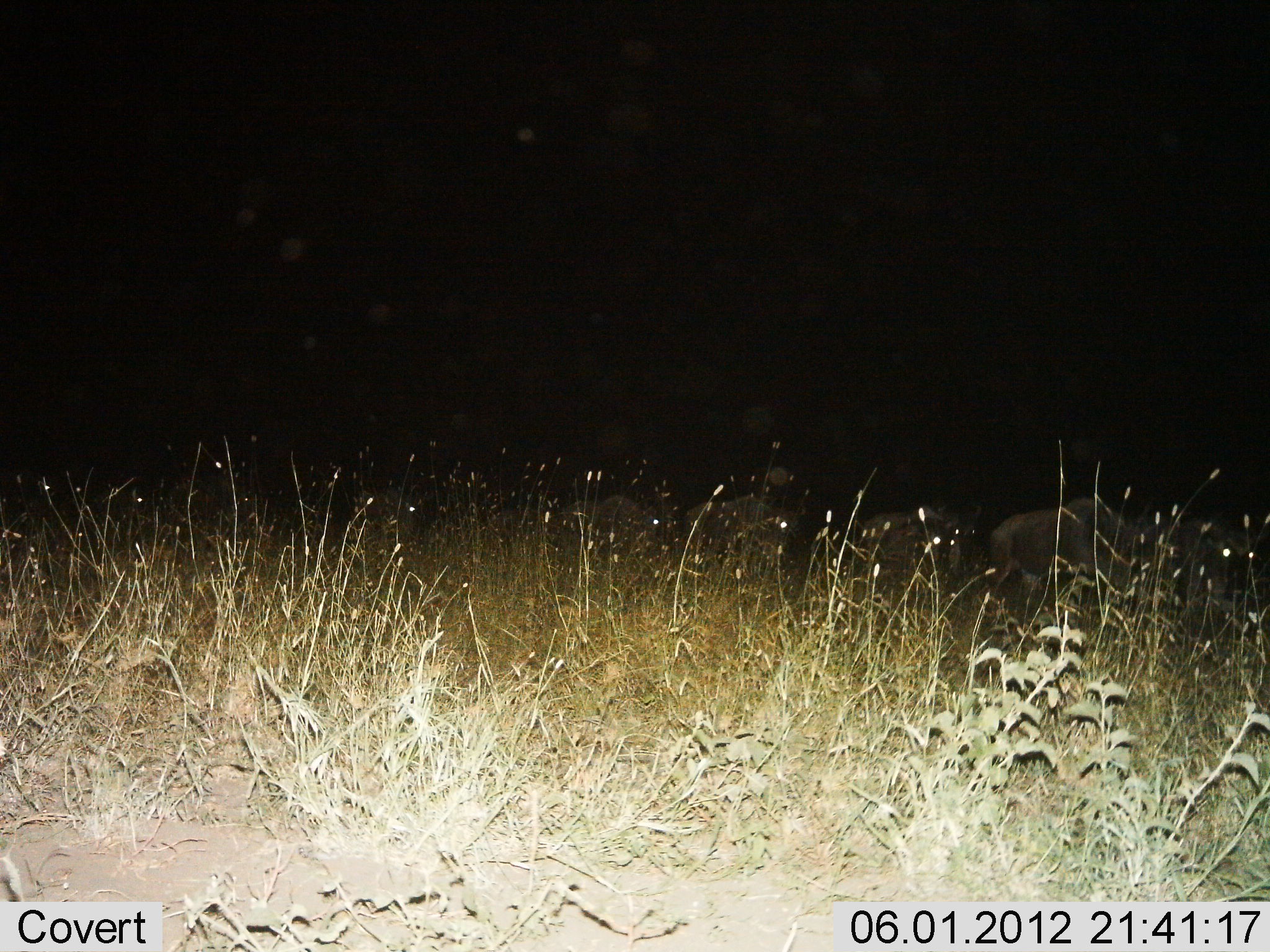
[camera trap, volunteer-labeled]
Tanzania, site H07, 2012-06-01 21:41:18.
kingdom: Animalia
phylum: Chordata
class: Mammalia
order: Artiodactyla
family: Bovidae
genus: Connochaetes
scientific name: Connochaetes taurinus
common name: blue wildebeest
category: wildebeest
Wildebeest (blue wildebeest) (Connochaetes taurinus), count 7. Behavior (volunteer vote fractions): standing 38%, resting 0%, moving 50%, interacting 0%. Young present (vote fraction): 0%. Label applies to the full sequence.